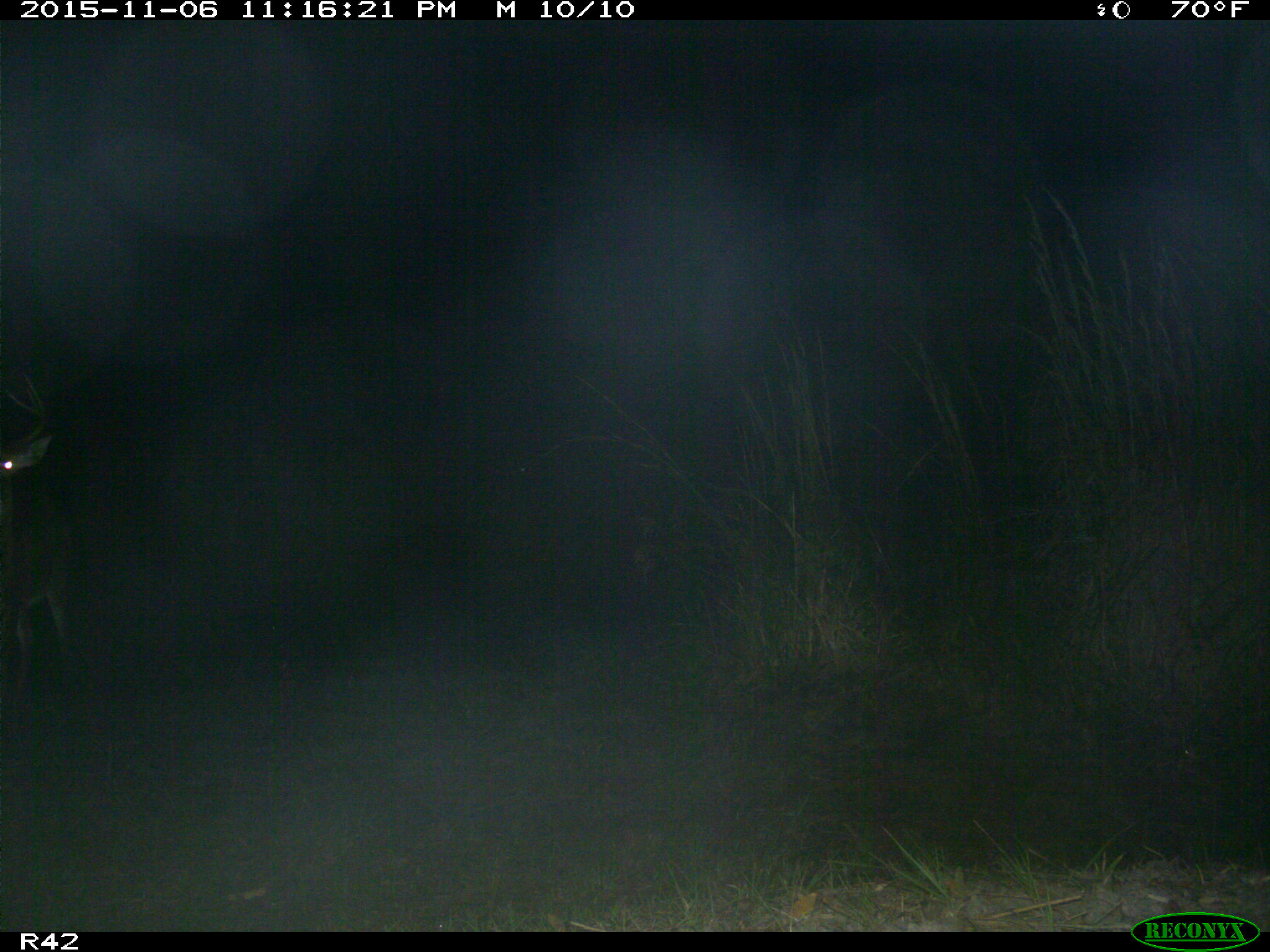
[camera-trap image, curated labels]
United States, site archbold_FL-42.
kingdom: Animalia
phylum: Chordata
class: Mammalia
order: Artiodactyla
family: Cervidae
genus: Odocoileus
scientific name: Odocoileus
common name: deer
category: unidentified deer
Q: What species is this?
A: Unidentified deer (deer) (Odocoileus).